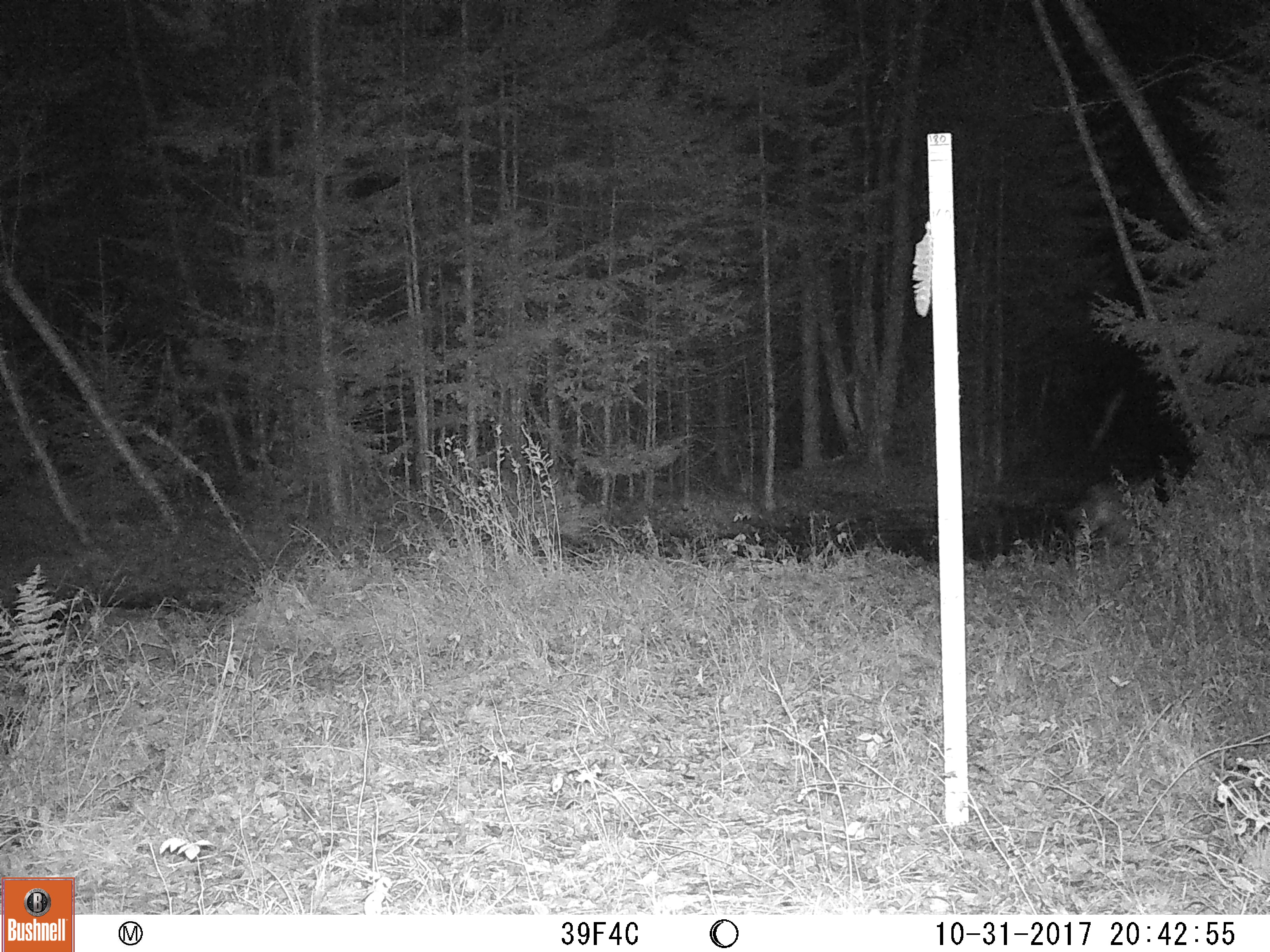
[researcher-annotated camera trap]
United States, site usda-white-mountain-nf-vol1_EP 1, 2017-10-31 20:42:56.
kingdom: Animalia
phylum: Chordata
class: Mammalia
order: Carnivora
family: Canidae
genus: Canis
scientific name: Canis latrans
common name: coyote